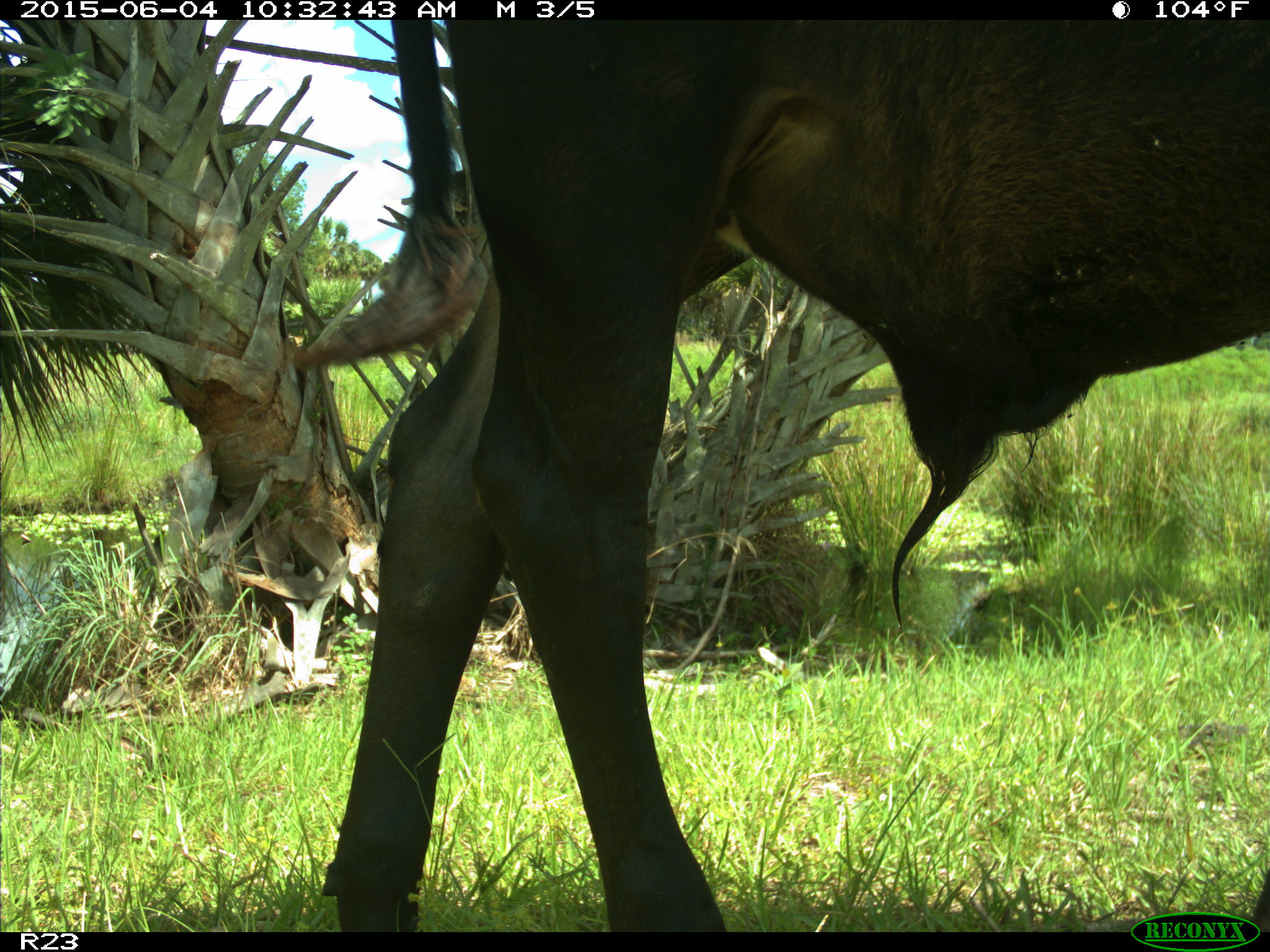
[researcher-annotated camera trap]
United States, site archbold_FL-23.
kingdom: Animalia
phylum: Chordata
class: Mammalia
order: Artiodactyla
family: Bovidae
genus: Bos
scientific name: Bos taurus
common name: domestic cow